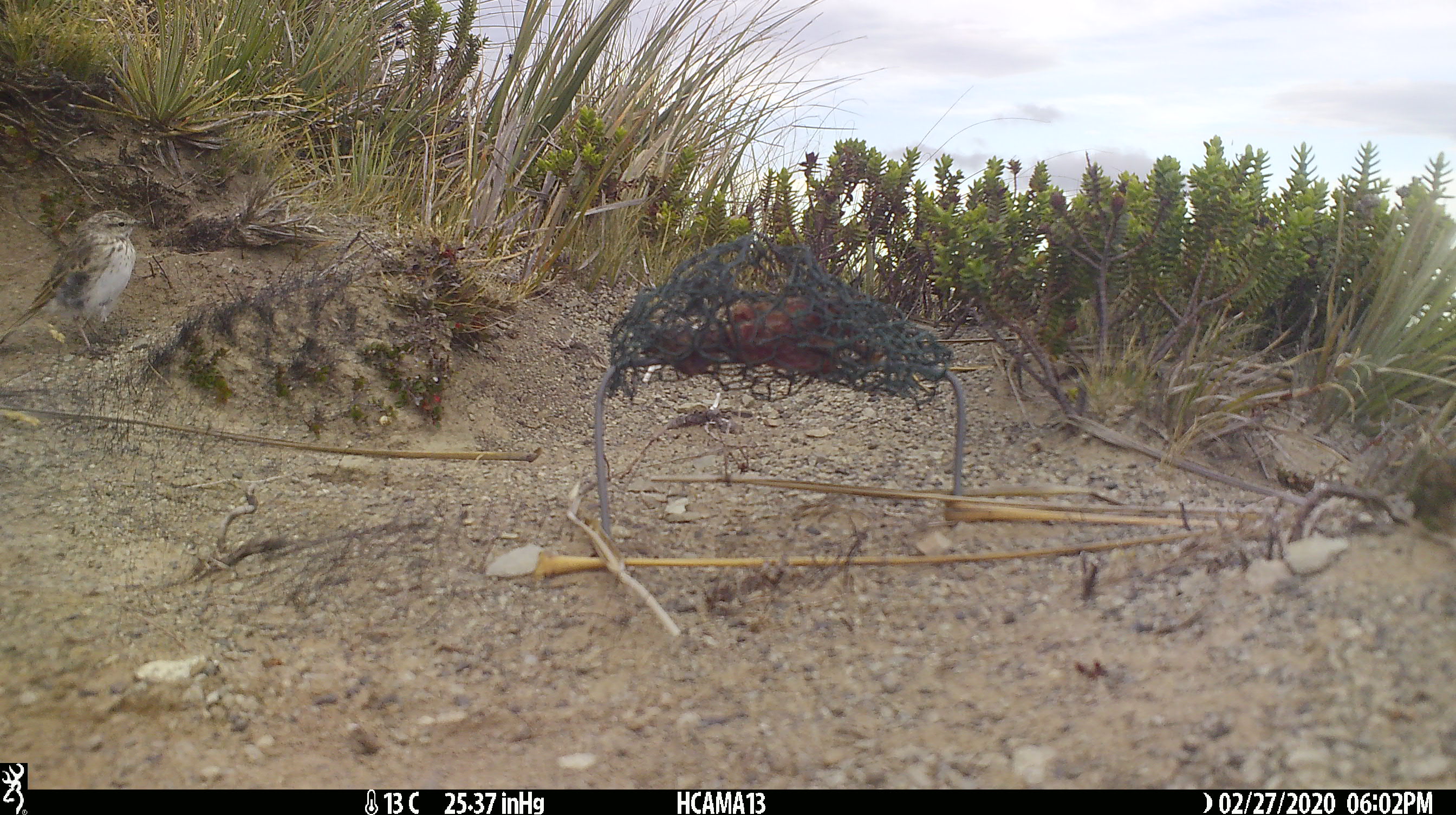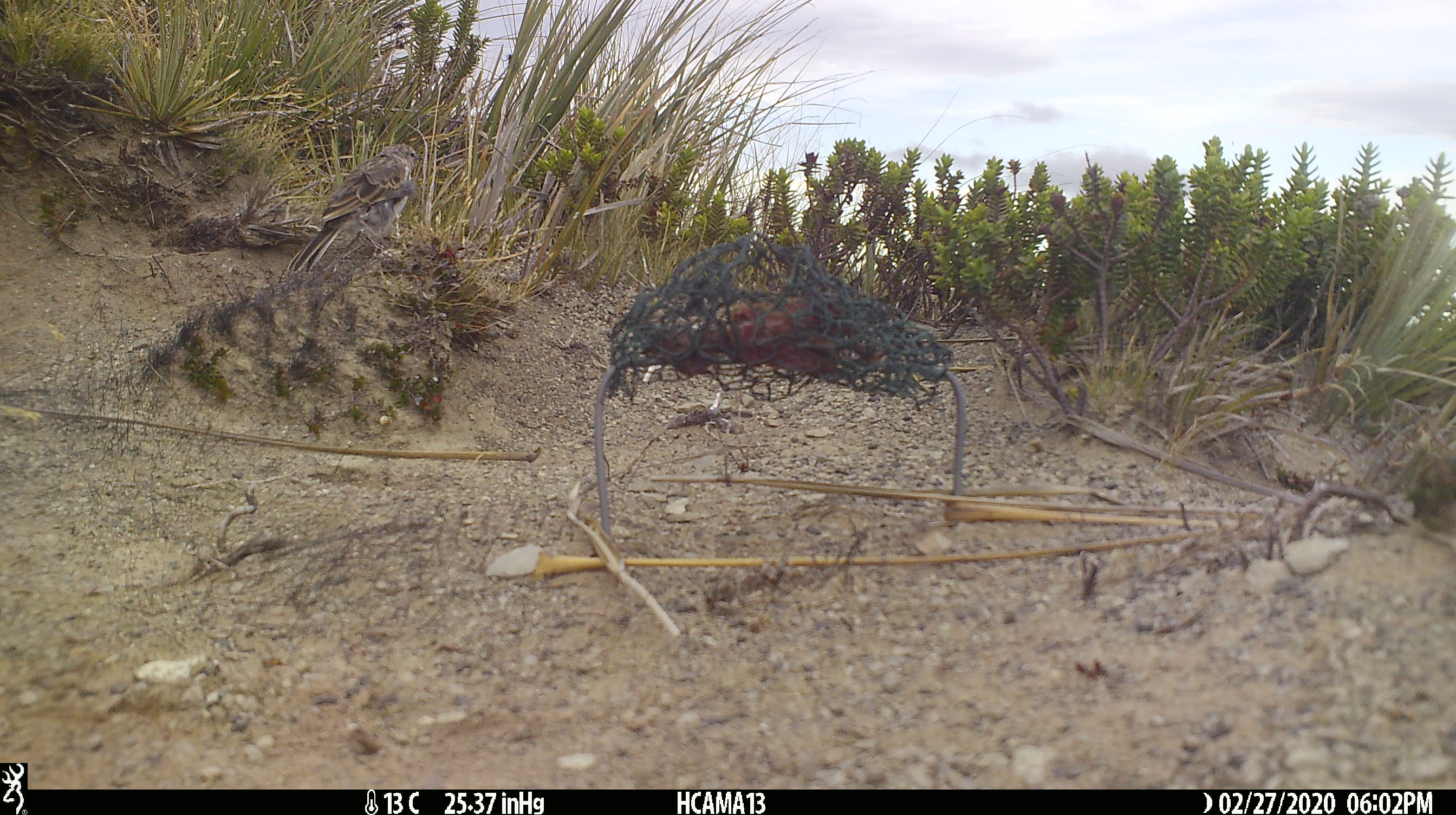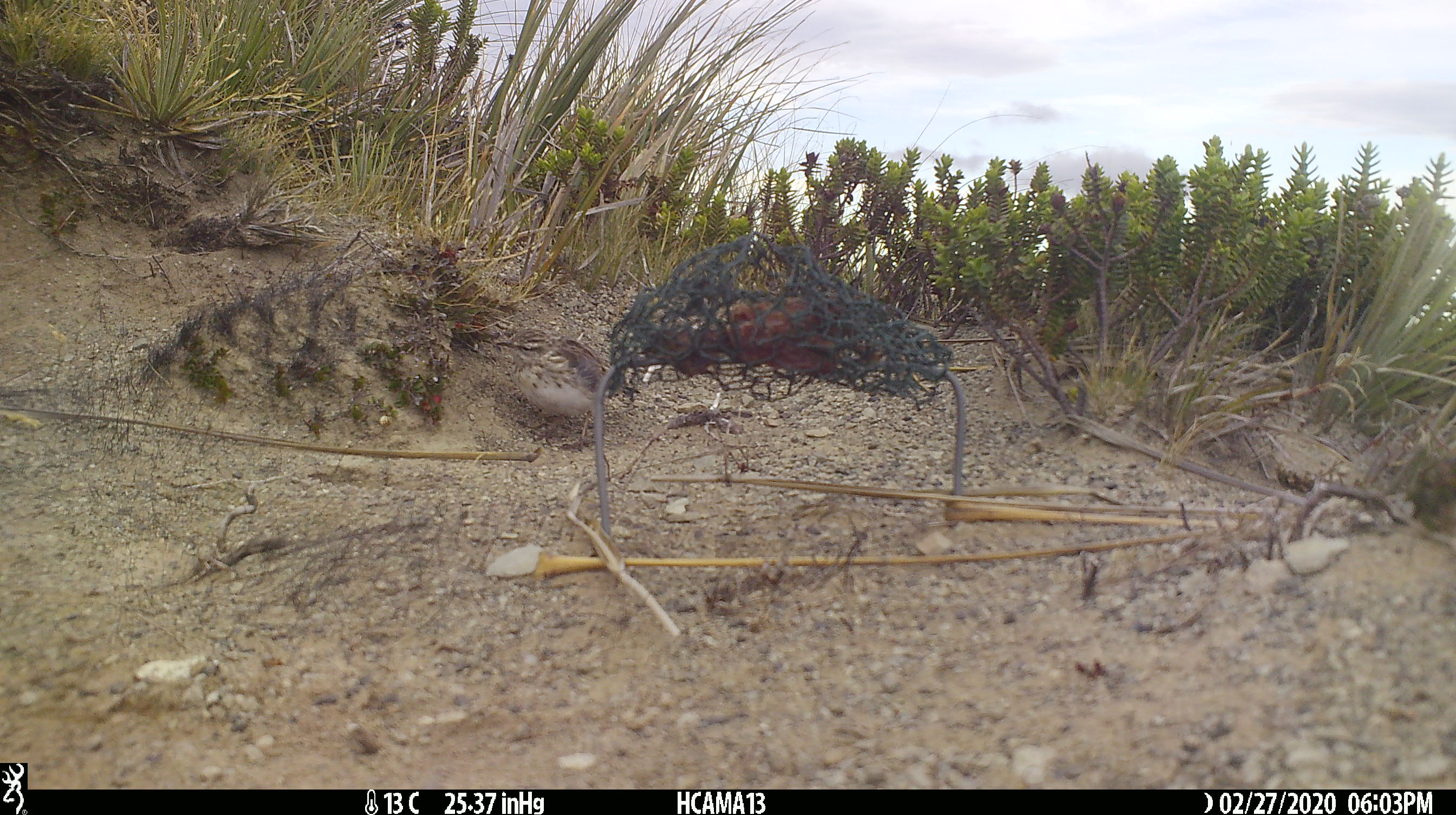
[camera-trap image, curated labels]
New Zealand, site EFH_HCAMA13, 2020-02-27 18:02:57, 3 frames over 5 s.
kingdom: Animalia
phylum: Chordata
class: Aves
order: Passeriformes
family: Motacillidae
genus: Anthus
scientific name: Anthus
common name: pipit